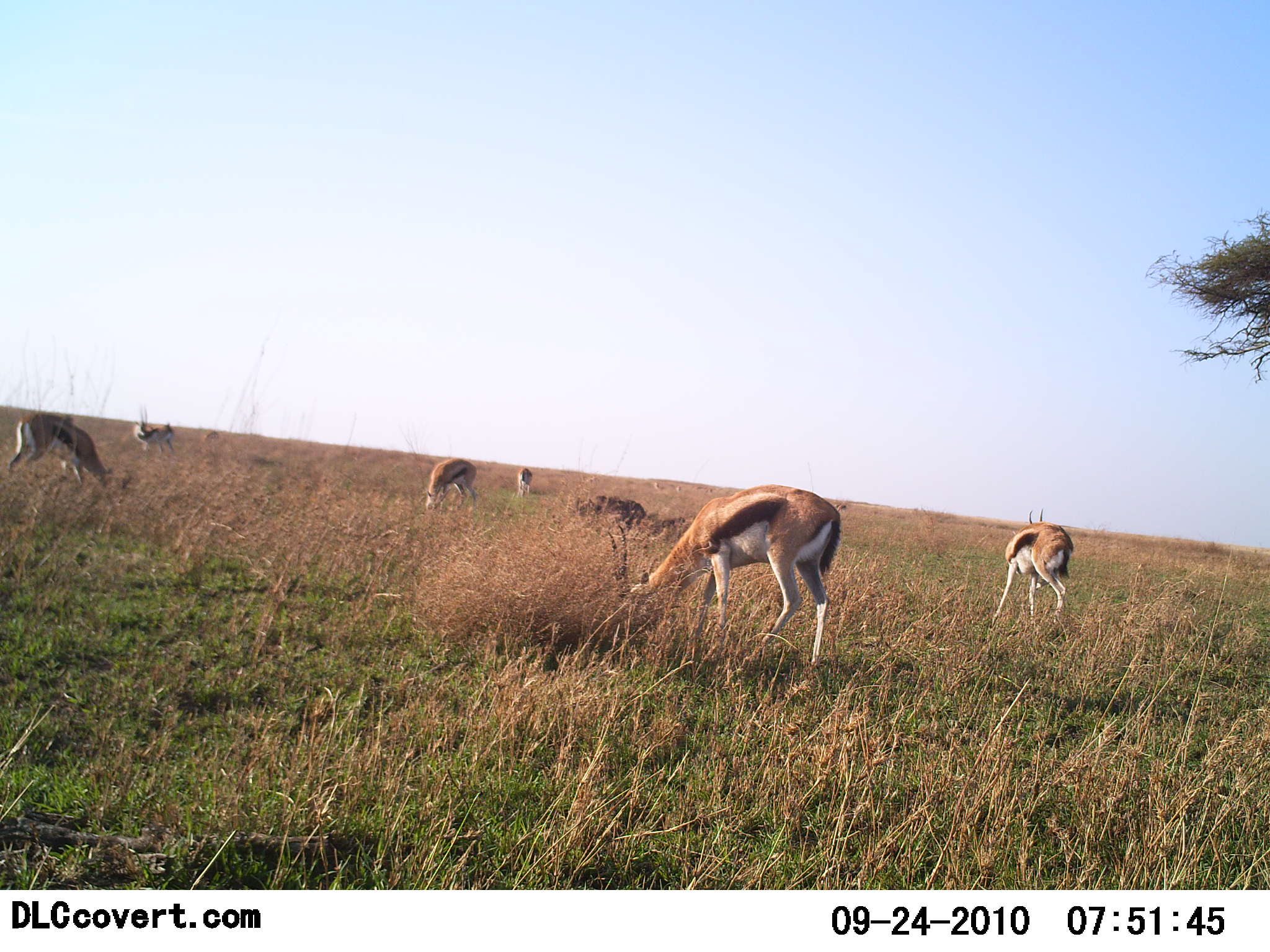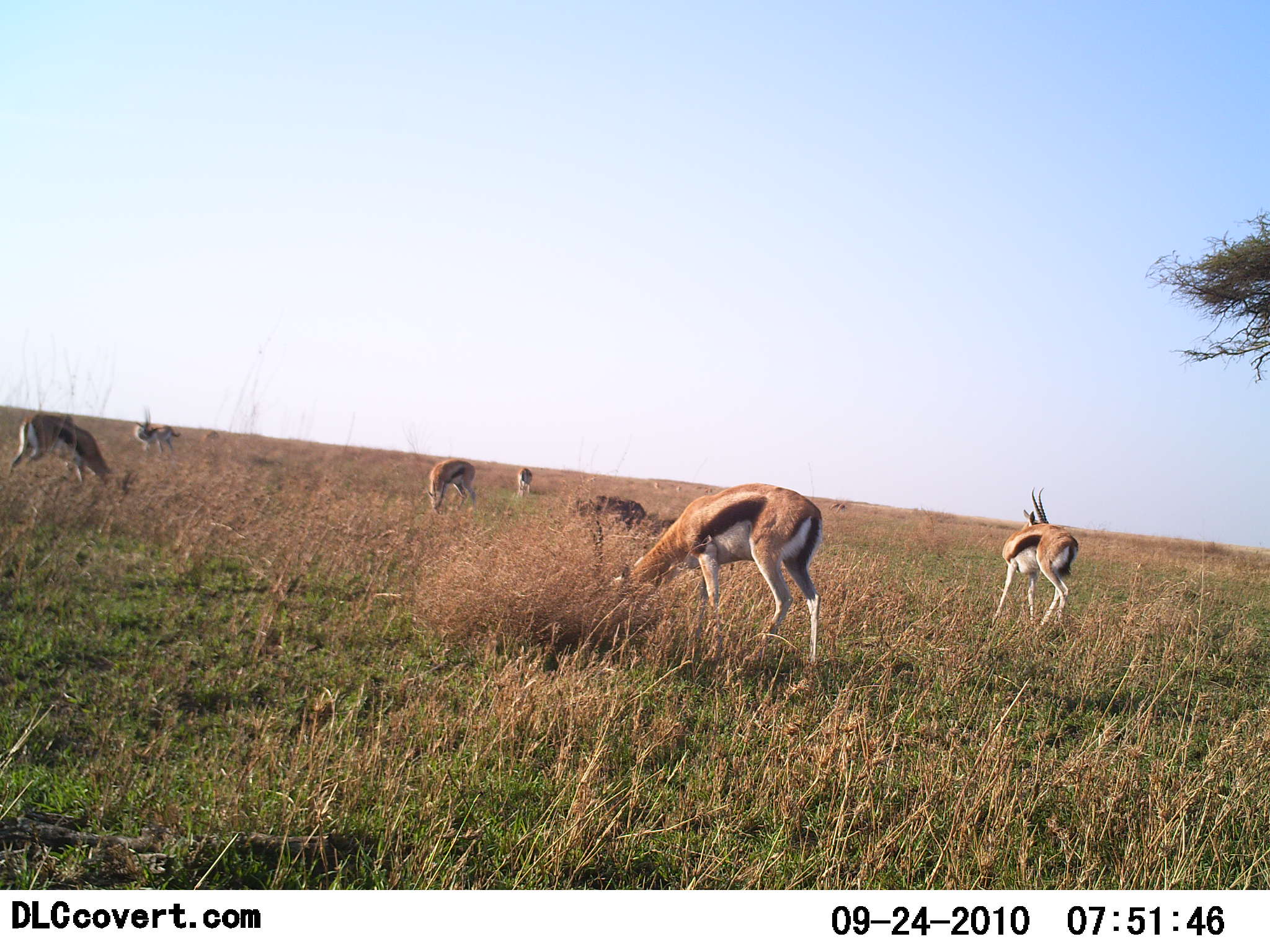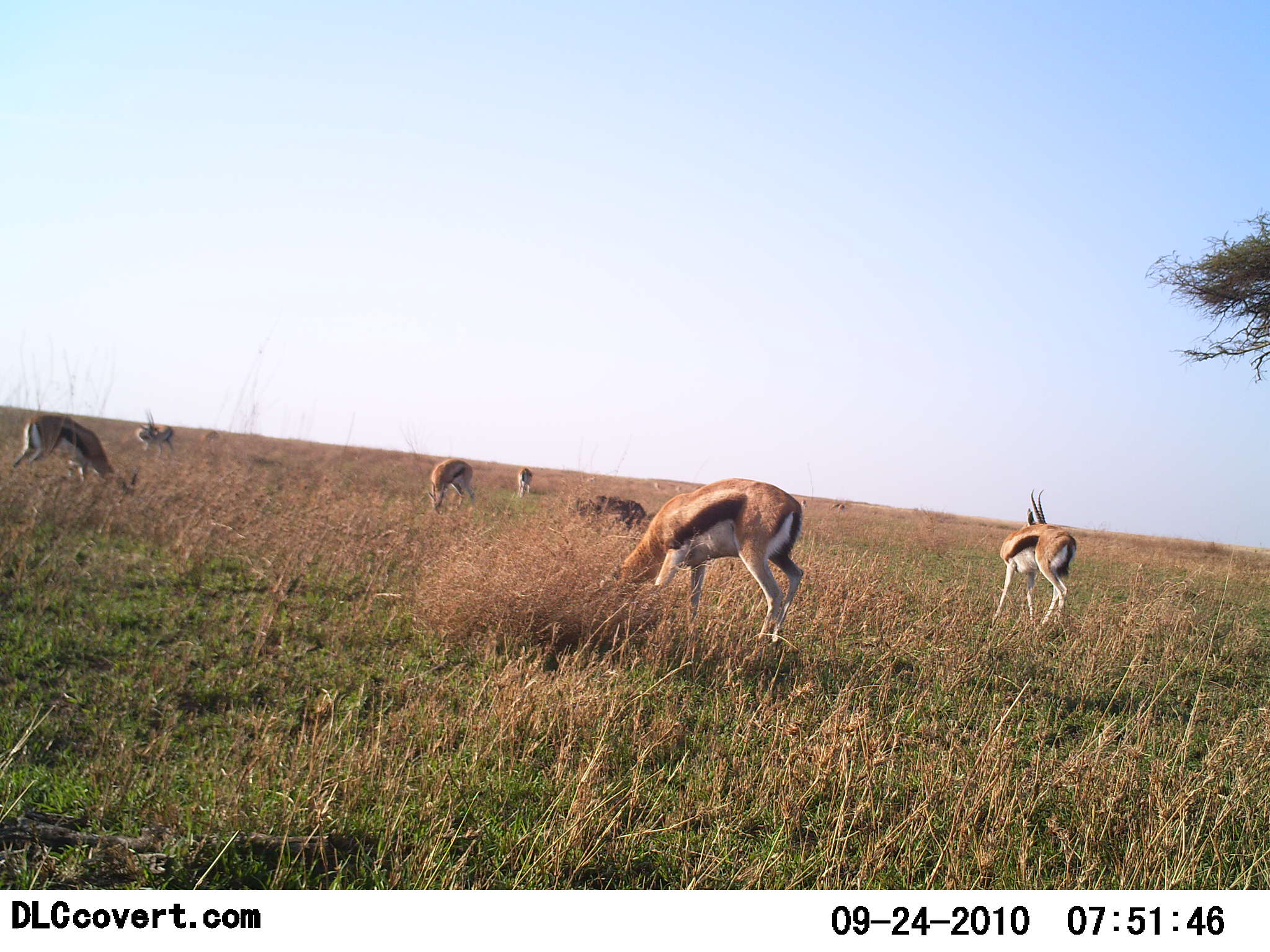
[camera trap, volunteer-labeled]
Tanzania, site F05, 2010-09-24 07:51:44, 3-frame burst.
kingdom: Animalia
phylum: Chordata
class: Mammalia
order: Artiodactyla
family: Bovidae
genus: Eudorcas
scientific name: Eudorcas thomsonii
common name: thomson's gazelle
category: gazellethomsons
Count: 6.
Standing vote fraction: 63%.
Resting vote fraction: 0%.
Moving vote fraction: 0%.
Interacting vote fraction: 0%.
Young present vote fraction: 0%.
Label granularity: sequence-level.